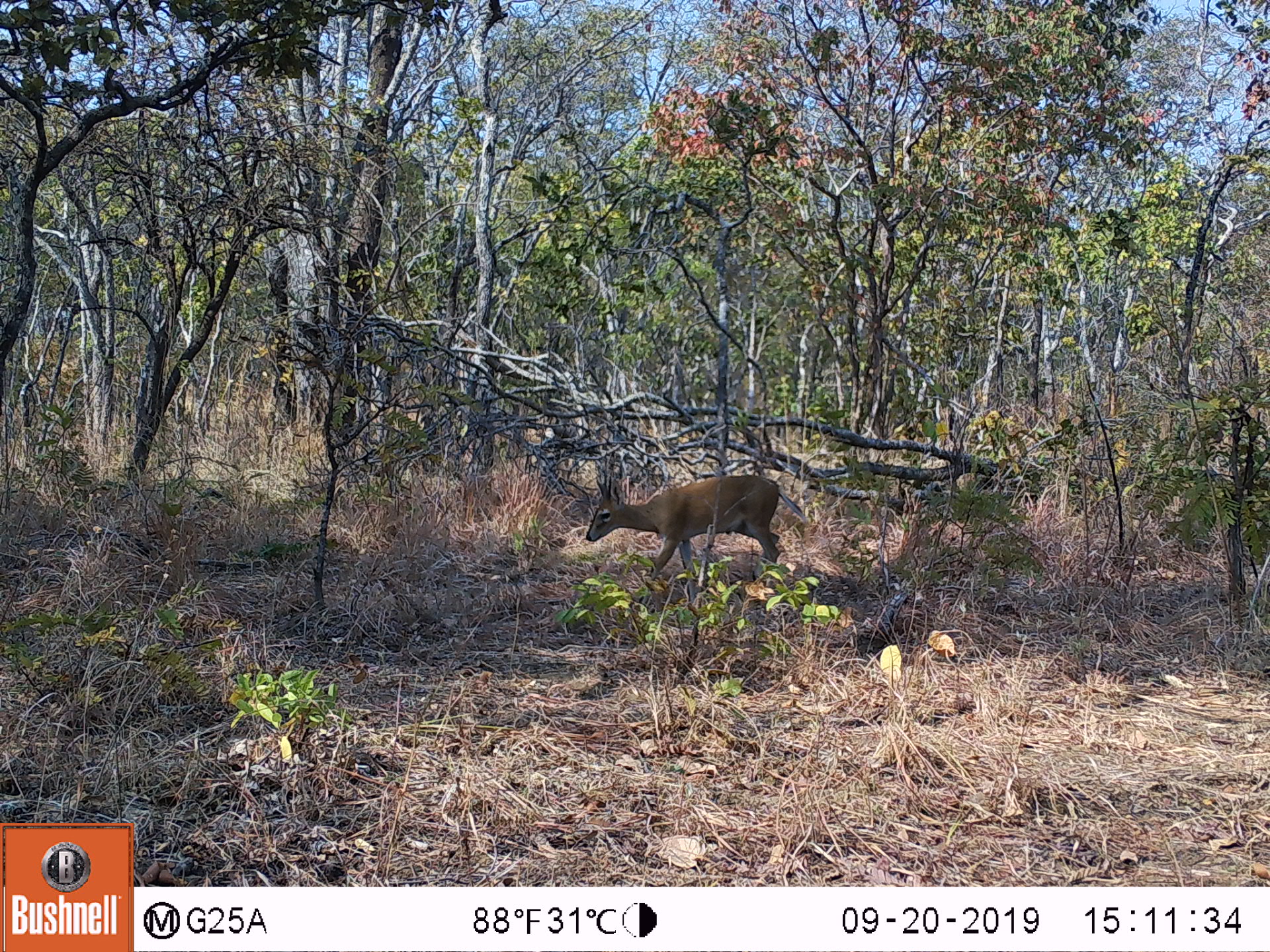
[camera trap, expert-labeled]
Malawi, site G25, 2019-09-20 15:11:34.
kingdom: Animalia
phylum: Chordata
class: Mammalia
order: Artiodactyla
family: Bovidae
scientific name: Antilopinae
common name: small antelope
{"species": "small antelope (Antilopinae)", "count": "1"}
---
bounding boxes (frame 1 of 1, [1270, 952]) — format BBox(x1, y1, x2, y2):
small antelope: BBox(581, 470, 784, 611)